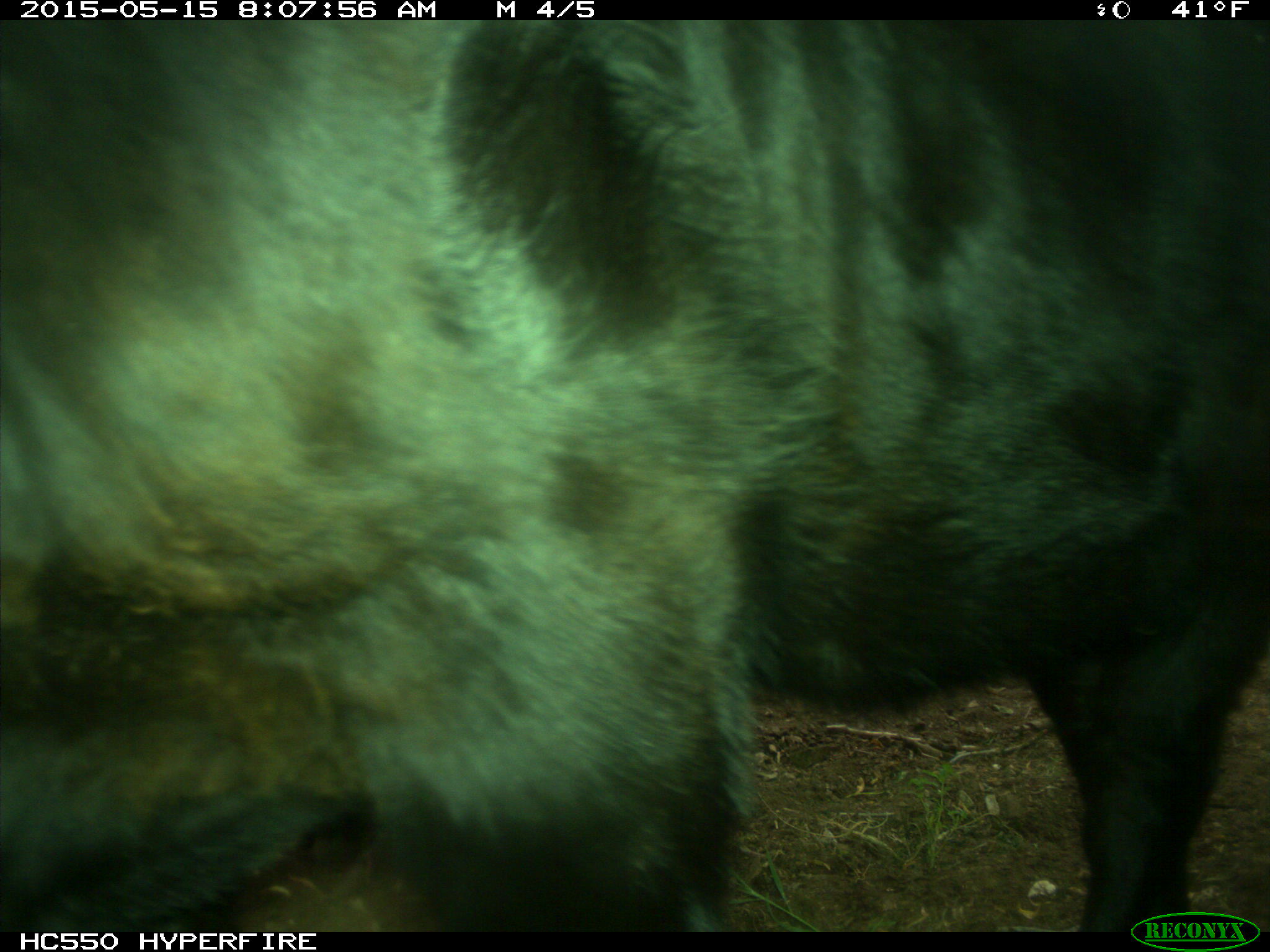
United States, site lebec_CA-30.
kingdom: Animalia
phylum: Chordata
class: Mammalia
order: Artiodactyla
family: Bovidae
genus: Bos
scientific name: Bos taurus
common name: domestic cow